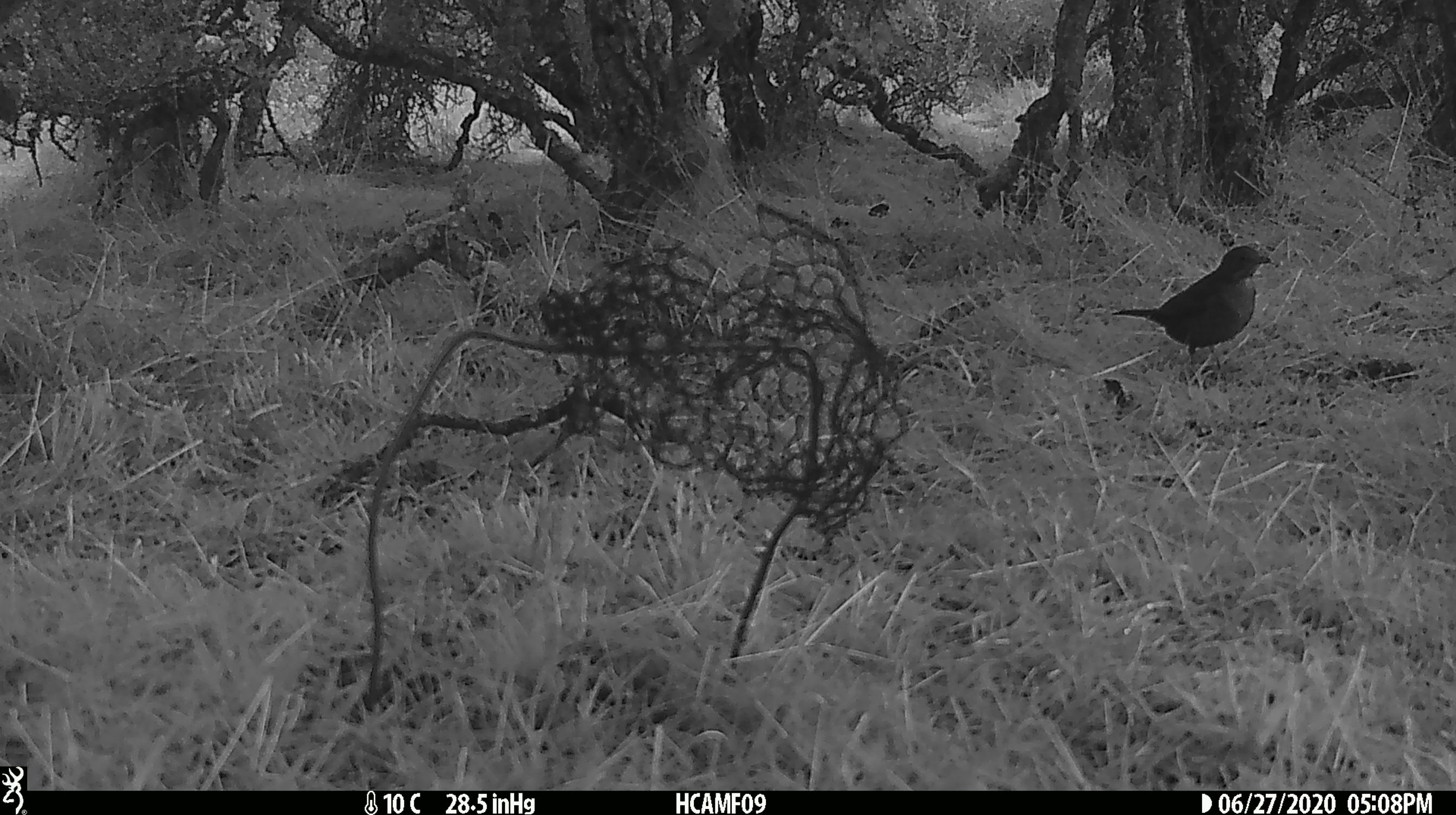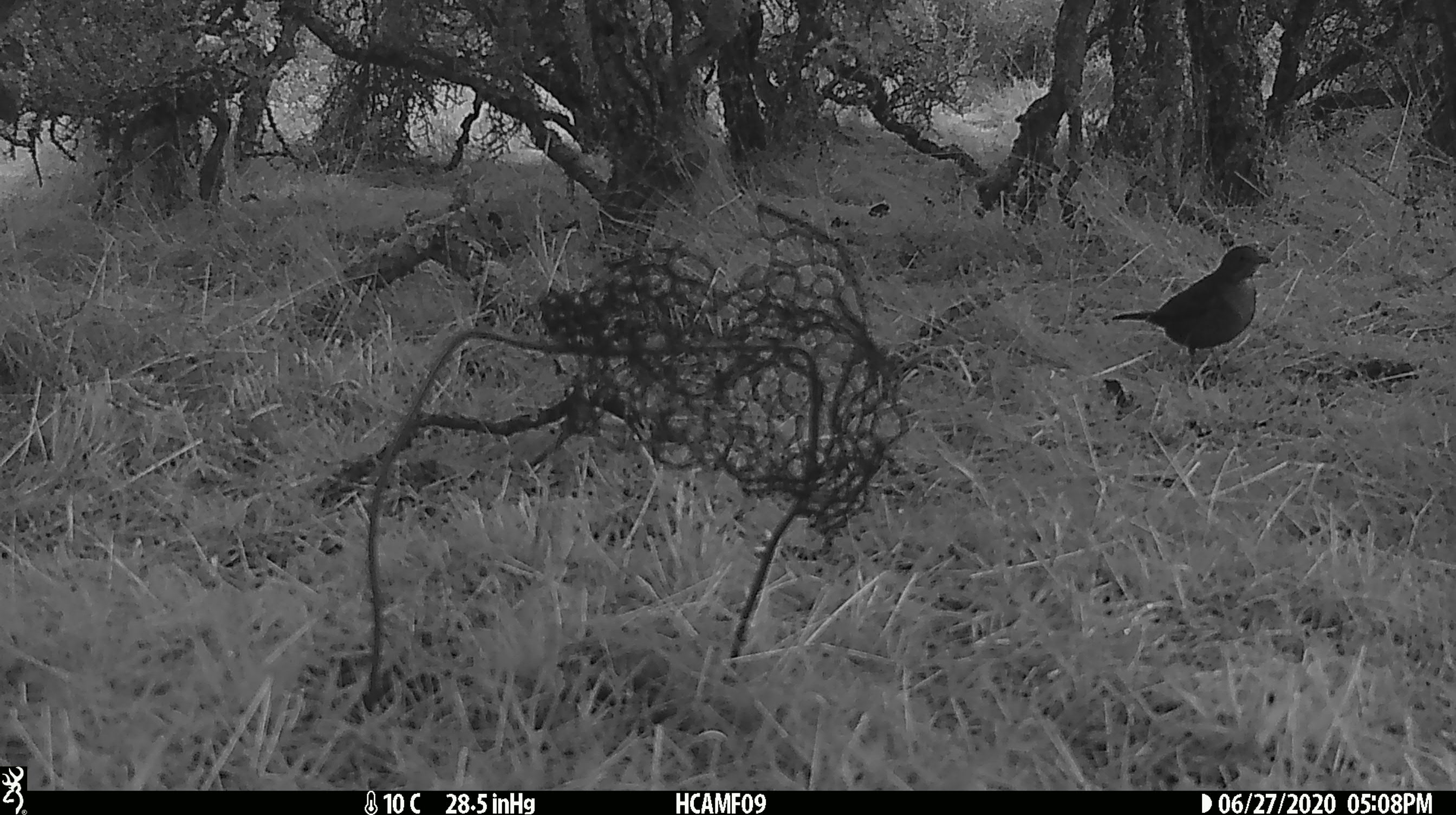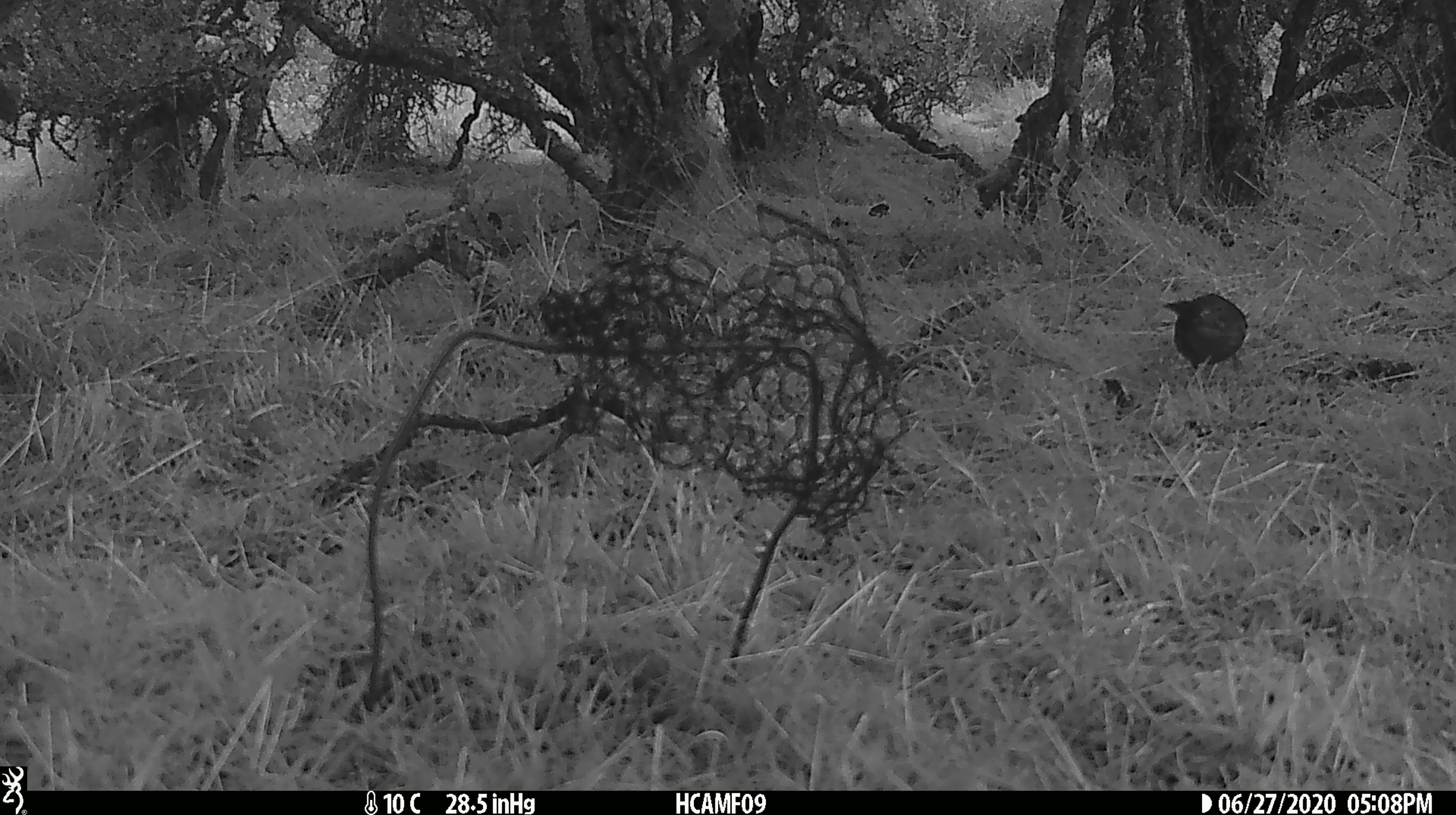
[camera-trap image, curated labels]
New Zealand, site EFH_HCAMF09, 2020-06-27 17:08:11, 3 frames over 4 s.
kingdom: Animalia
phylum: Chordata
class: Aves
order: Passeriformes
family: Turdidae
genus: Turdus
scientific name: Turdus philomelos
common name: song thrush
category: thrush